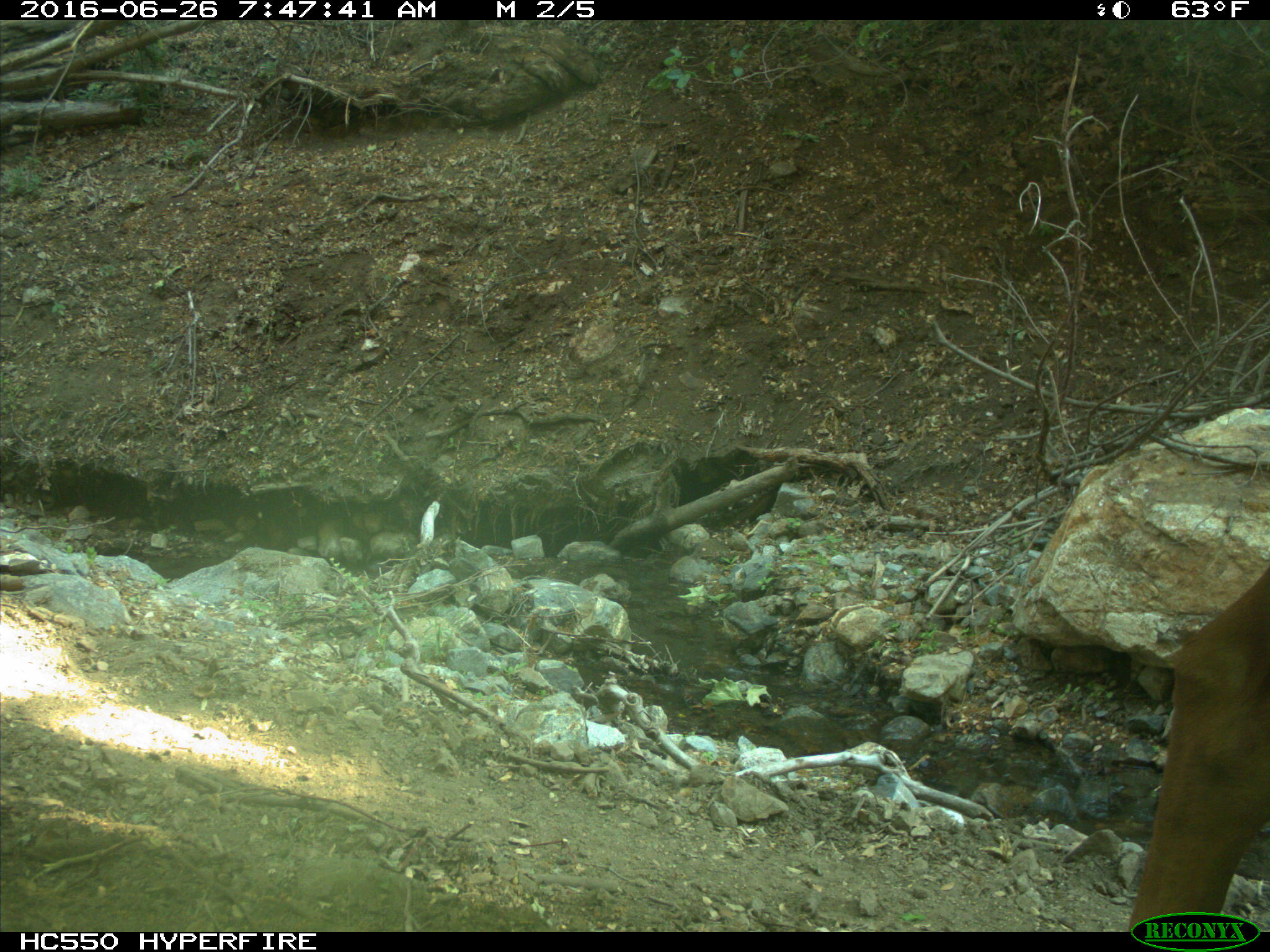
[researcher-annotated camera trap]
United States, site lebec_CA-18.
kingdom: Animalia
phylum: Chordata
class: Mammalia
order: Artiodactyla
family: Bovidae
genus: Bos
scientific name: Bos taurus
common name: domestic cow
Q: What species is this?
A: Bos taurus (domestic cow).